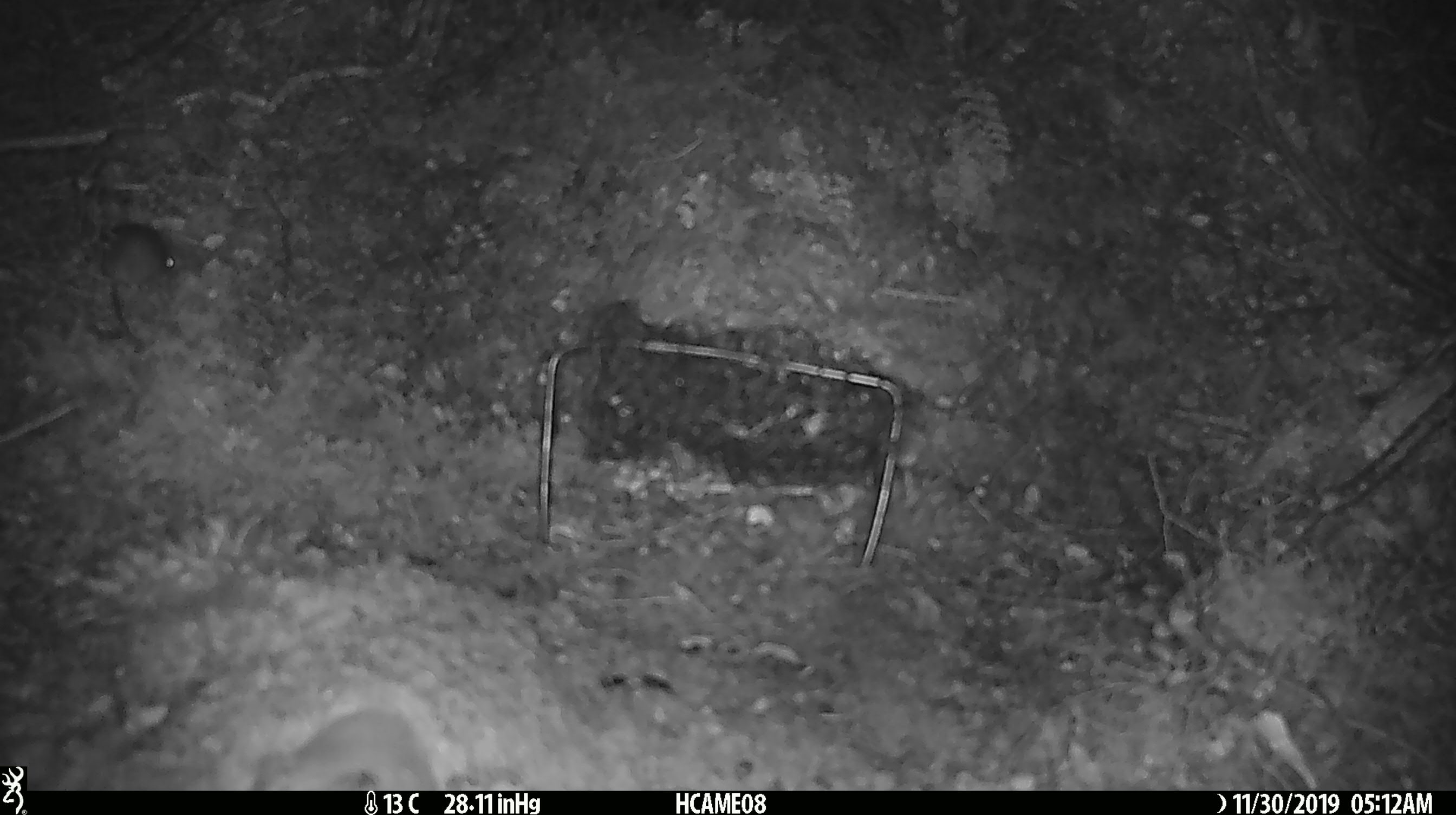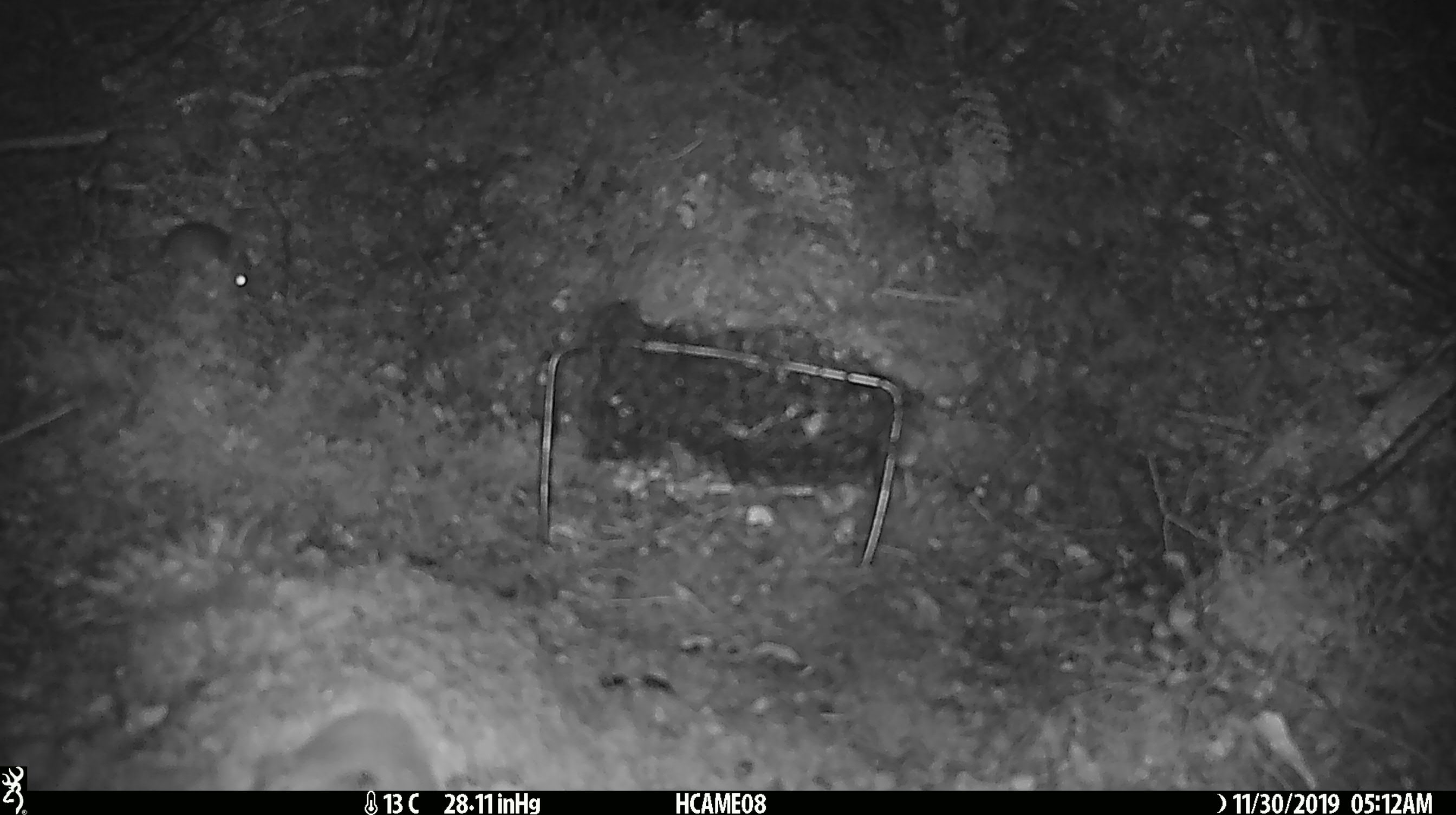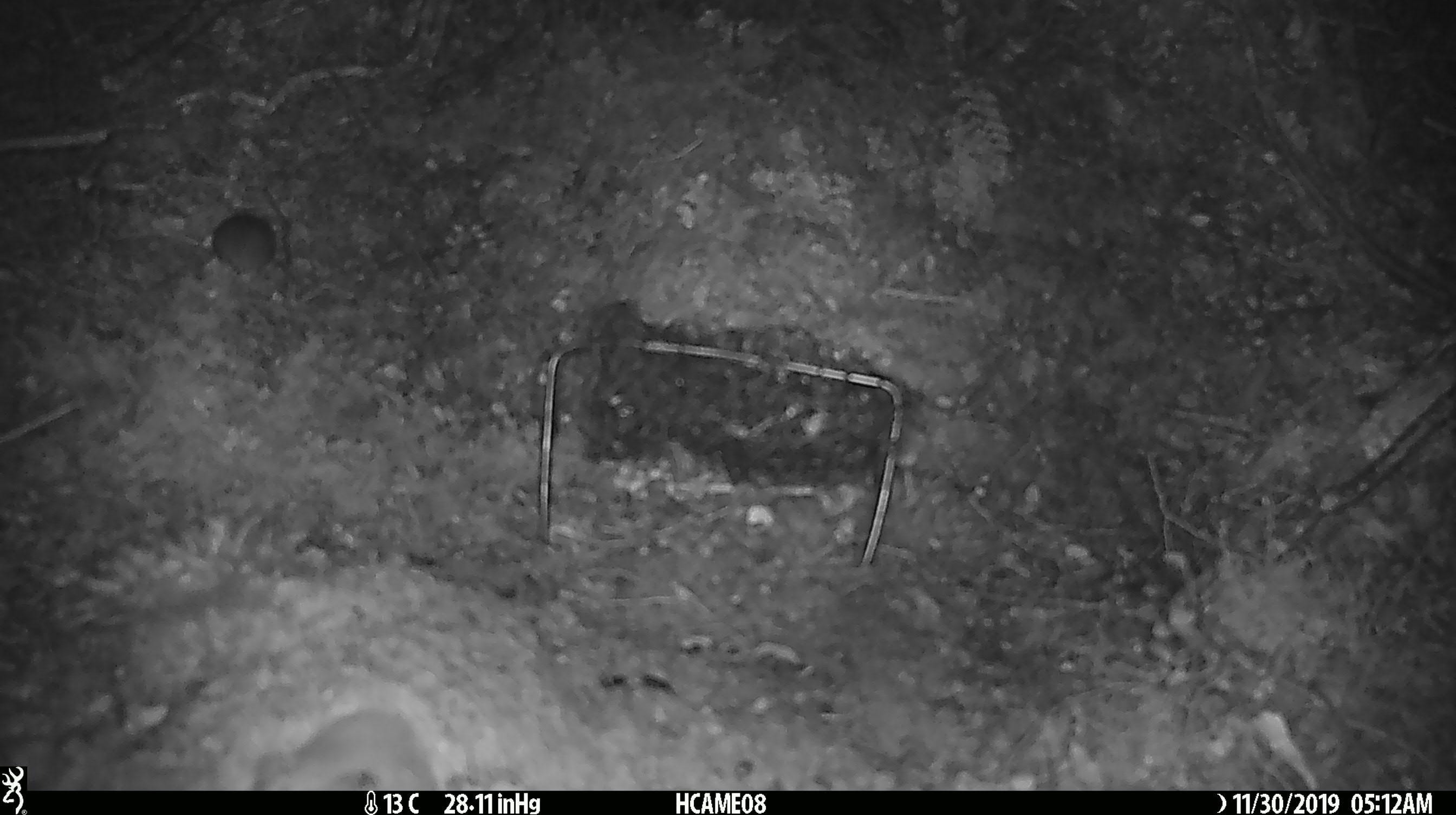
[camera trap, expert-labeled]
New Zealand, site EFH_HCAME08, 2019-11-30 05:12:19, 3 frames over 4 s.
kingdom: Animalia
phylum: Chordata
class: Mammalia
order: Rodentia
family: Muridae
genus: Mus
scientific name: Mus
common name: mouse